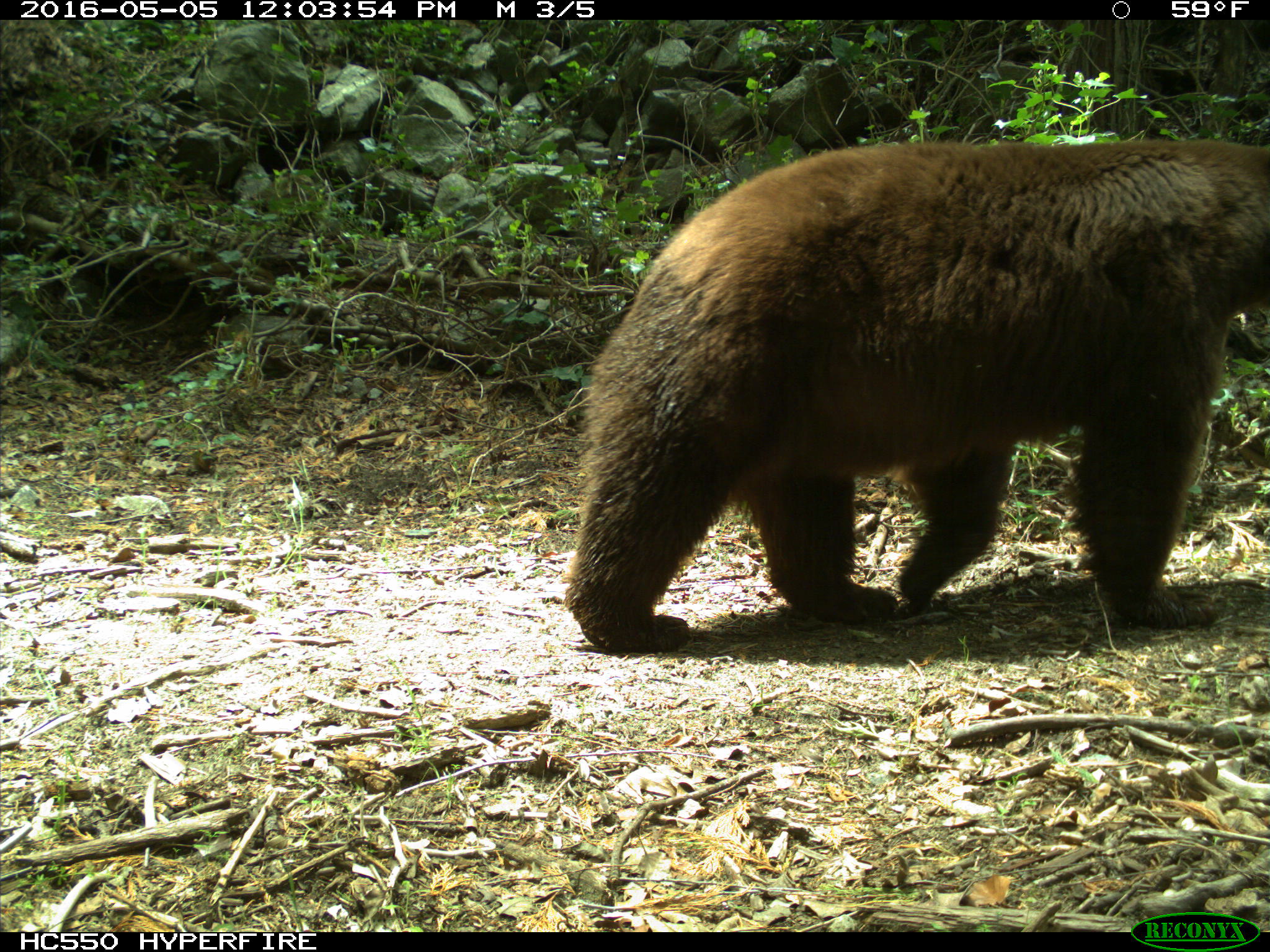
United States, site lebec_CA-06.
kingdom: Animalia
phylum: Chordata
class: Mammalia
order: Carnivora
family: Ursidae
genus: Ursus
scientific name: Ursus americanus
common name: american black bear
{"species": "Ursus americanus (american black bear)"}